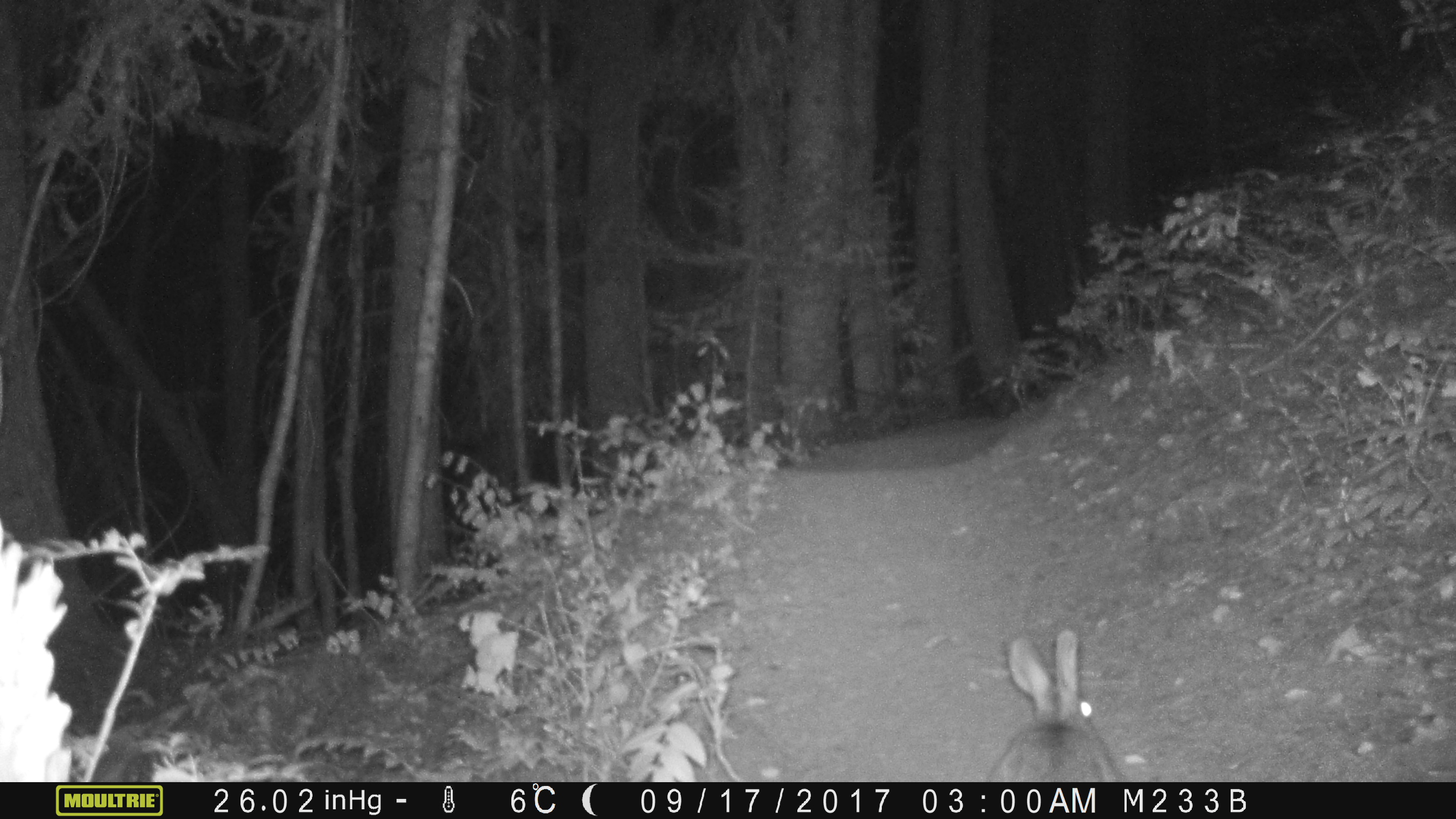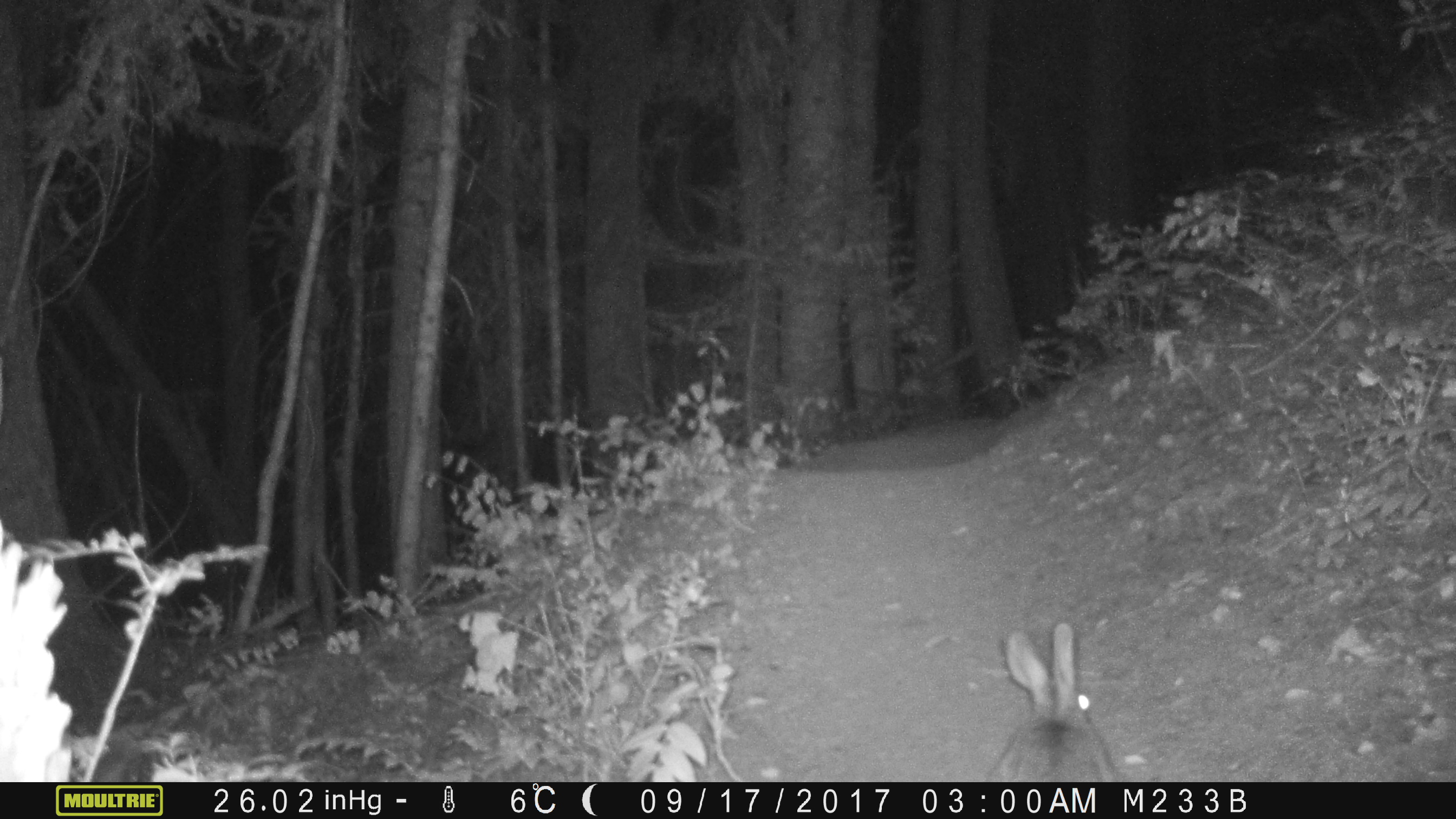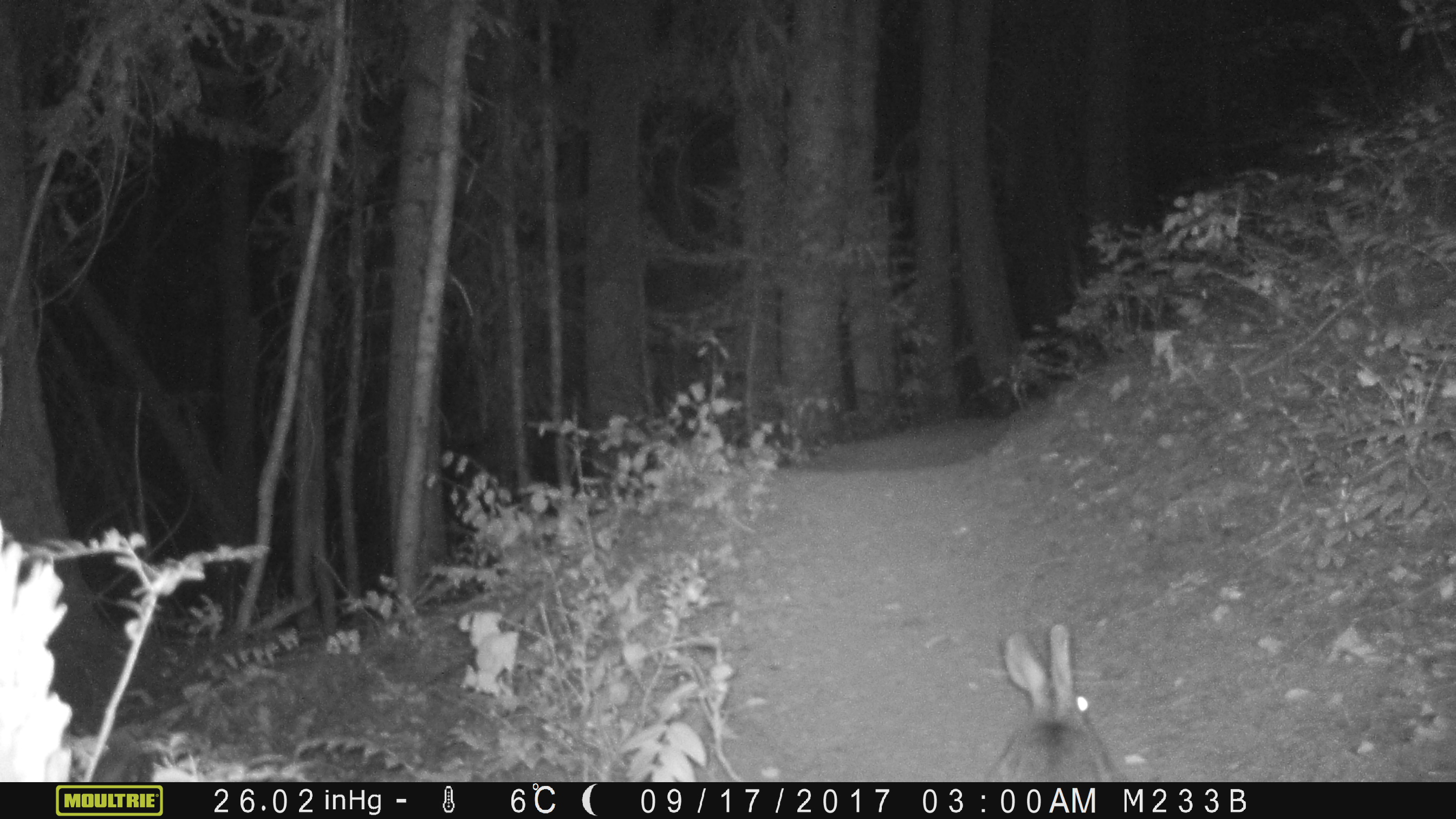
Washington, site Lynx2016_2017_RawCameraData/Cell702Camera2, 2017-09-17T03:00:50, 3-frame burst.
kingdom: Animalia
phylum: Chordata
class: Mammalia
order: Lagomorpha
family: Leporidae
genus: Lepus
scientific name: Lepus americanus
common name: snowshoe hare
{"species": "Lepus americanus (snowshoe hare)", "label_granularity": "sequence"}